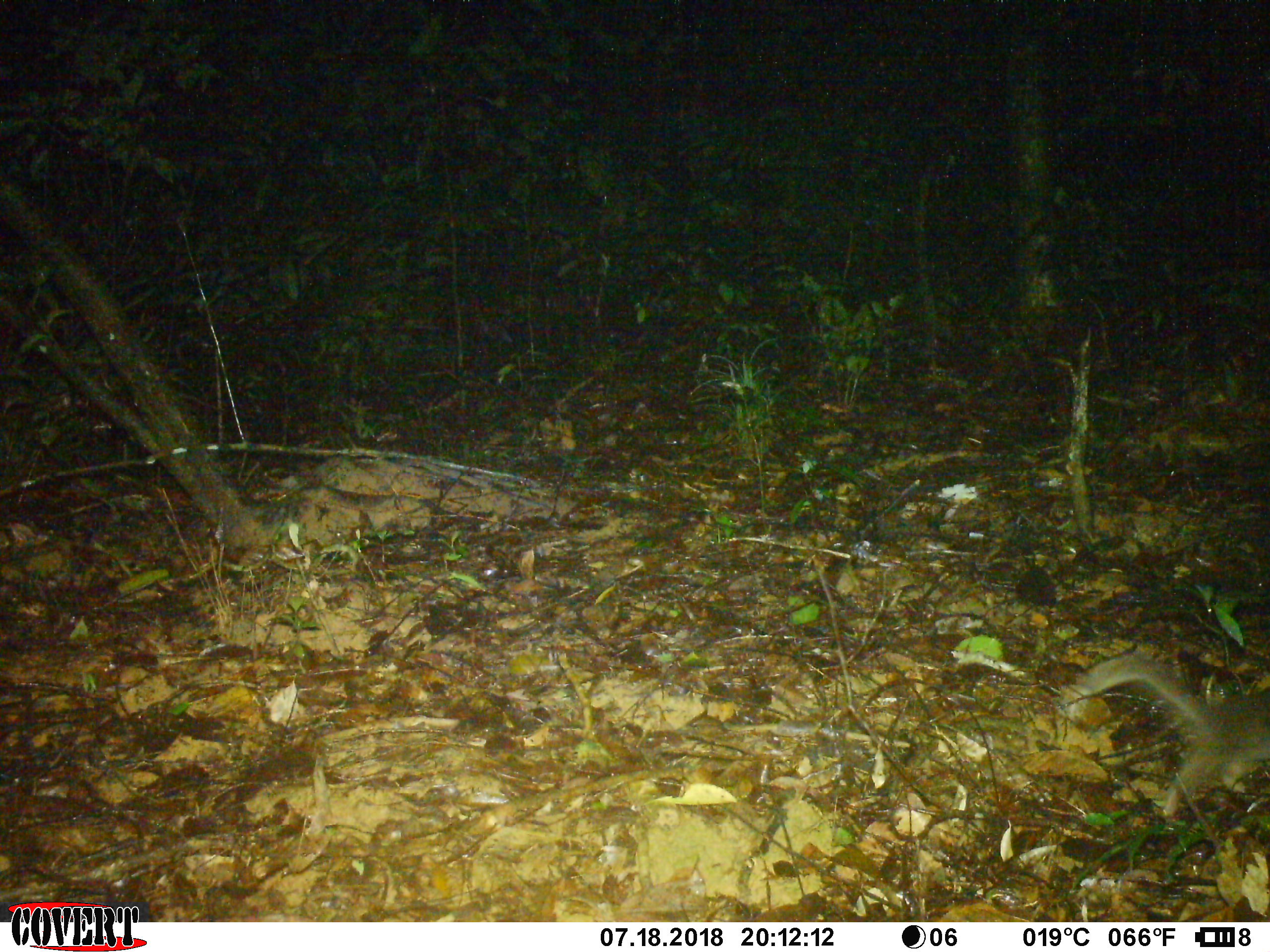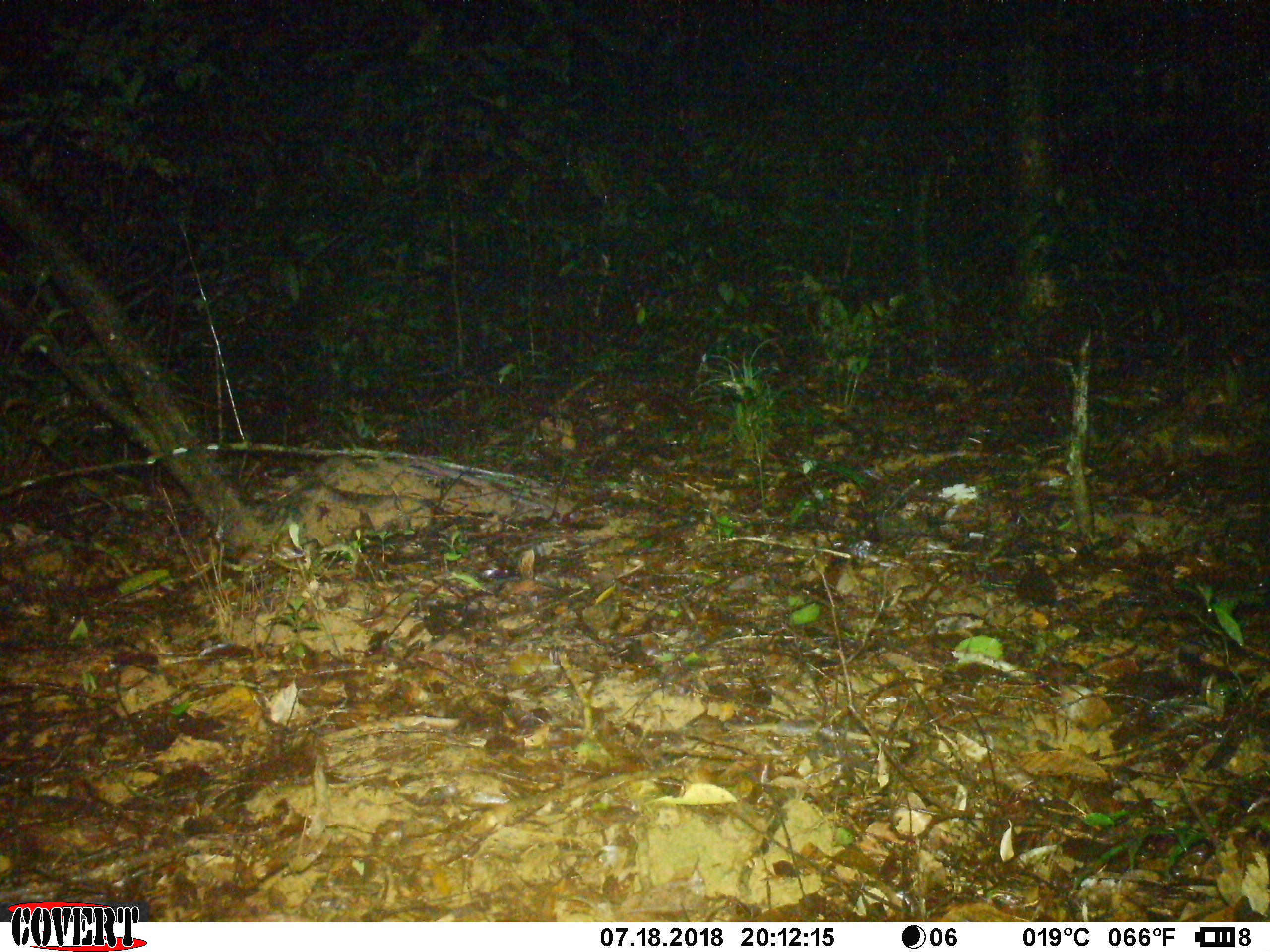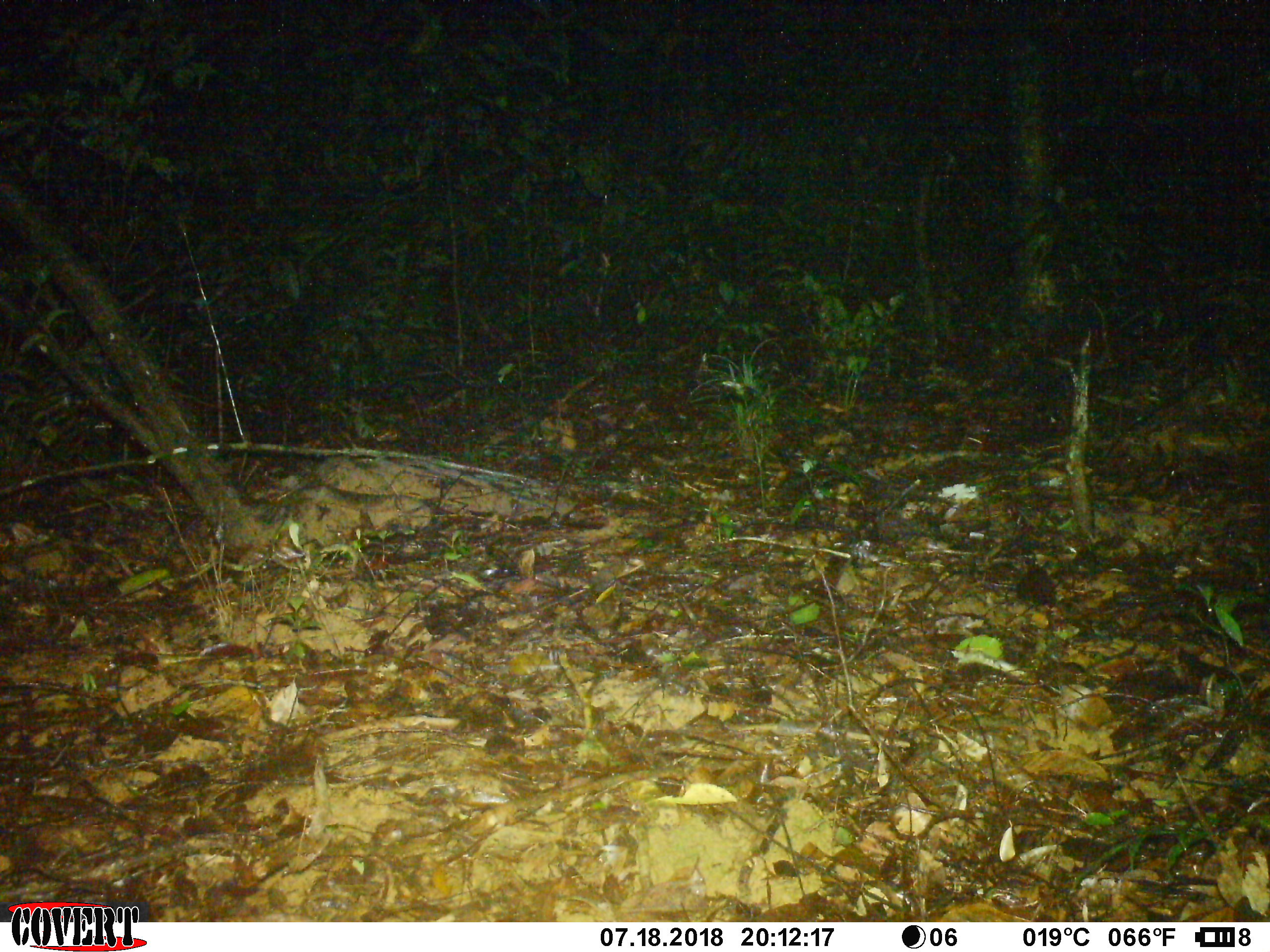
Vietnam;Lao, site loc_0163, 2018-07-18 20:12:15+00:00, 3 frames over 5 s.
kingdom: Animalia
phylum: Chordata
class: Mammalia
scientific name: Mammalia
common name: mammal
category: unidentified small mammal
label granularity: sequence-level